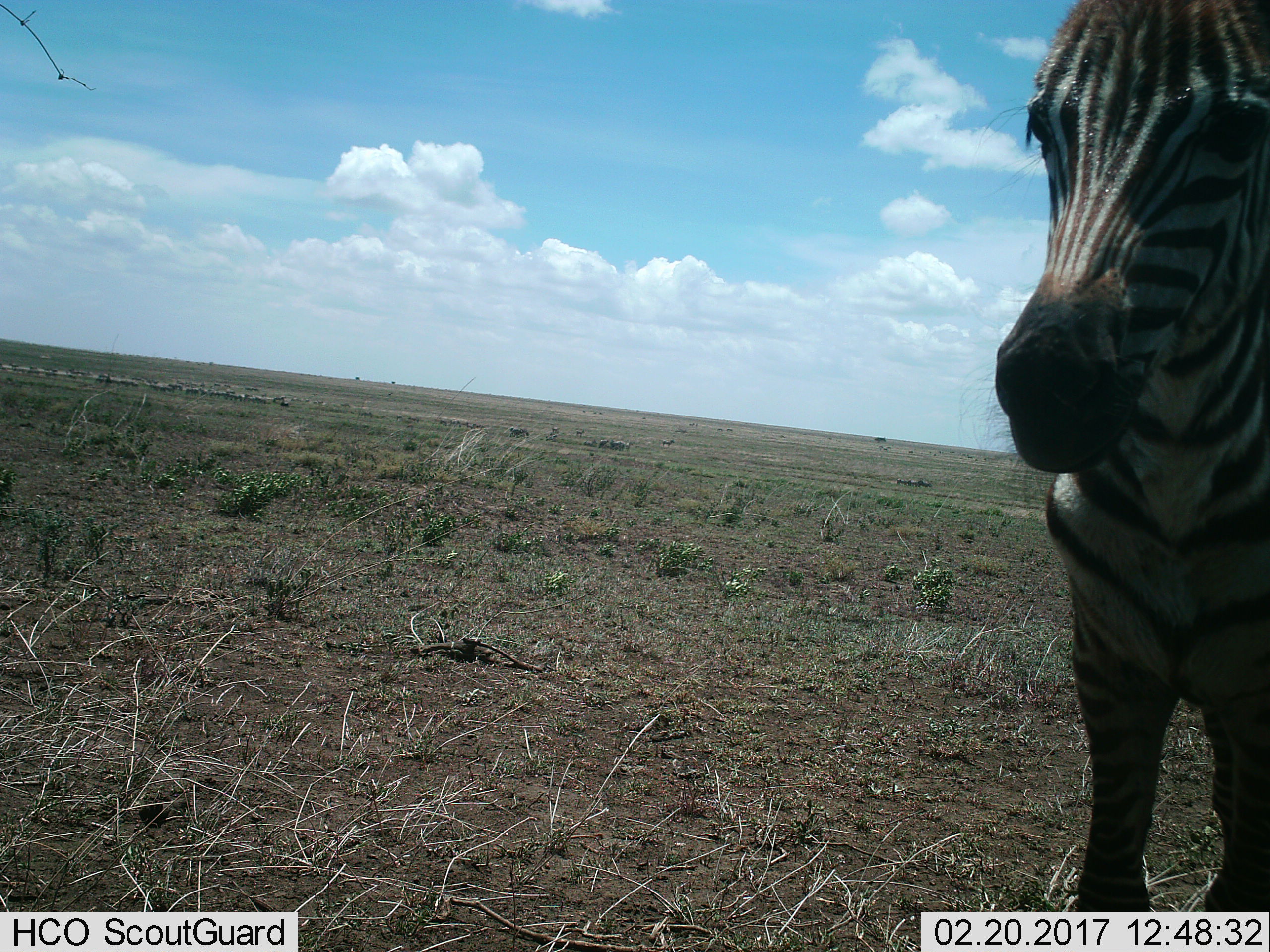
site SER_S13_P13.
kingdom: Animalia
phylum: Chordata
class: Mammalia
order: Perissodactyla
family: Equidae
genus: Equus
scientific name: Equus quagga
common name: plains zebra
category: zebraplains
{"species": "zebraplains (plains zebra) (Equus quagga)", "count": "1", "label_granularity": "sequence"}